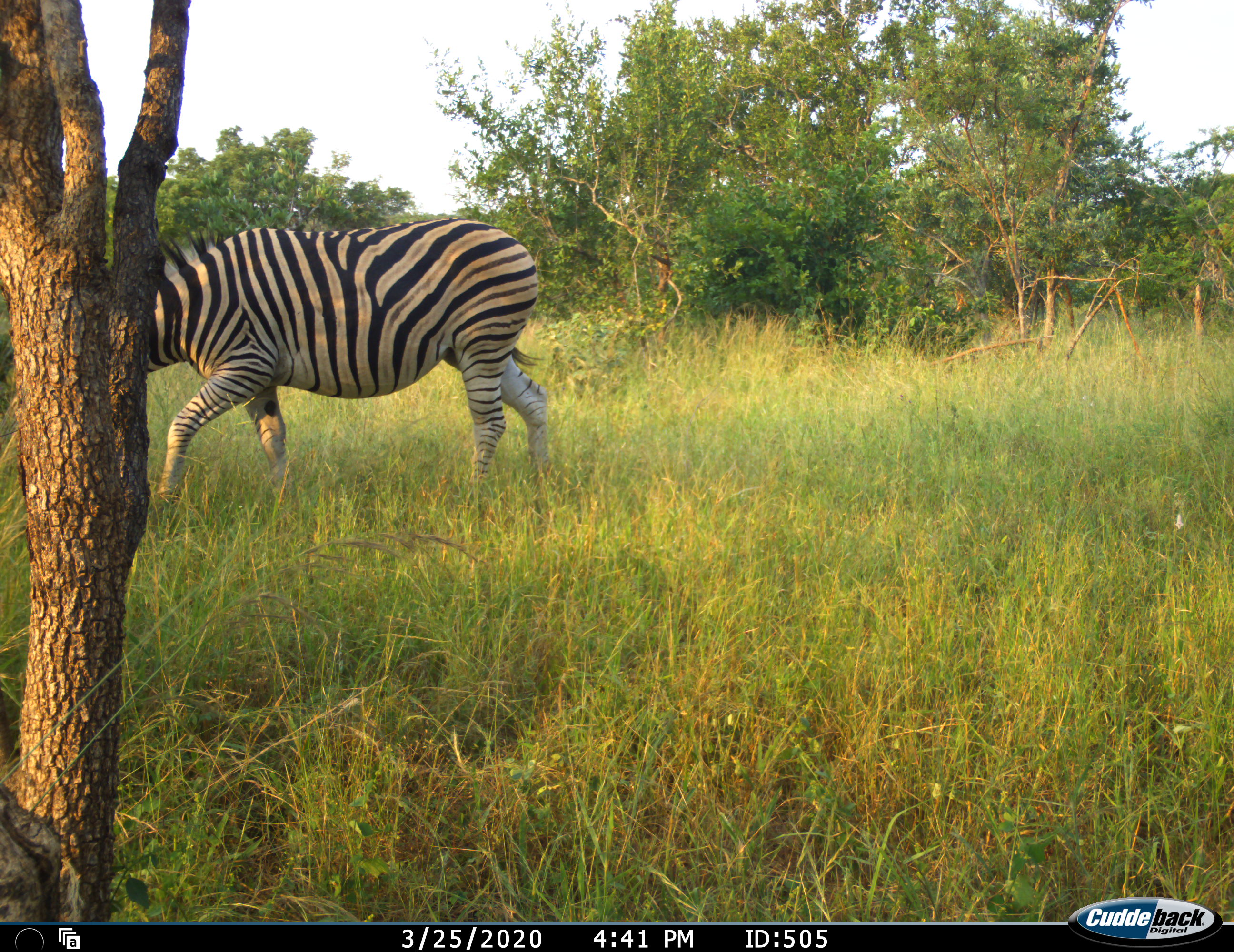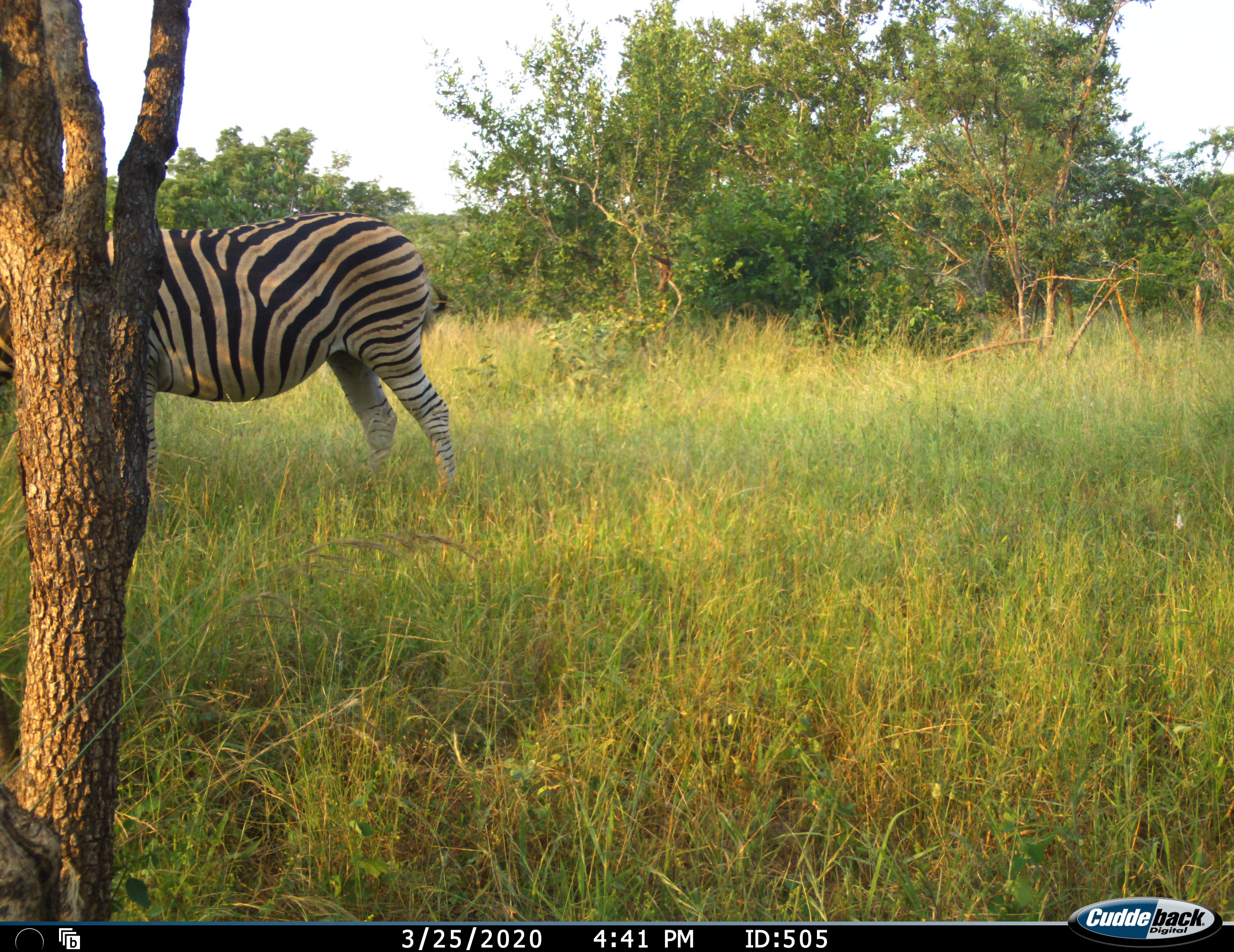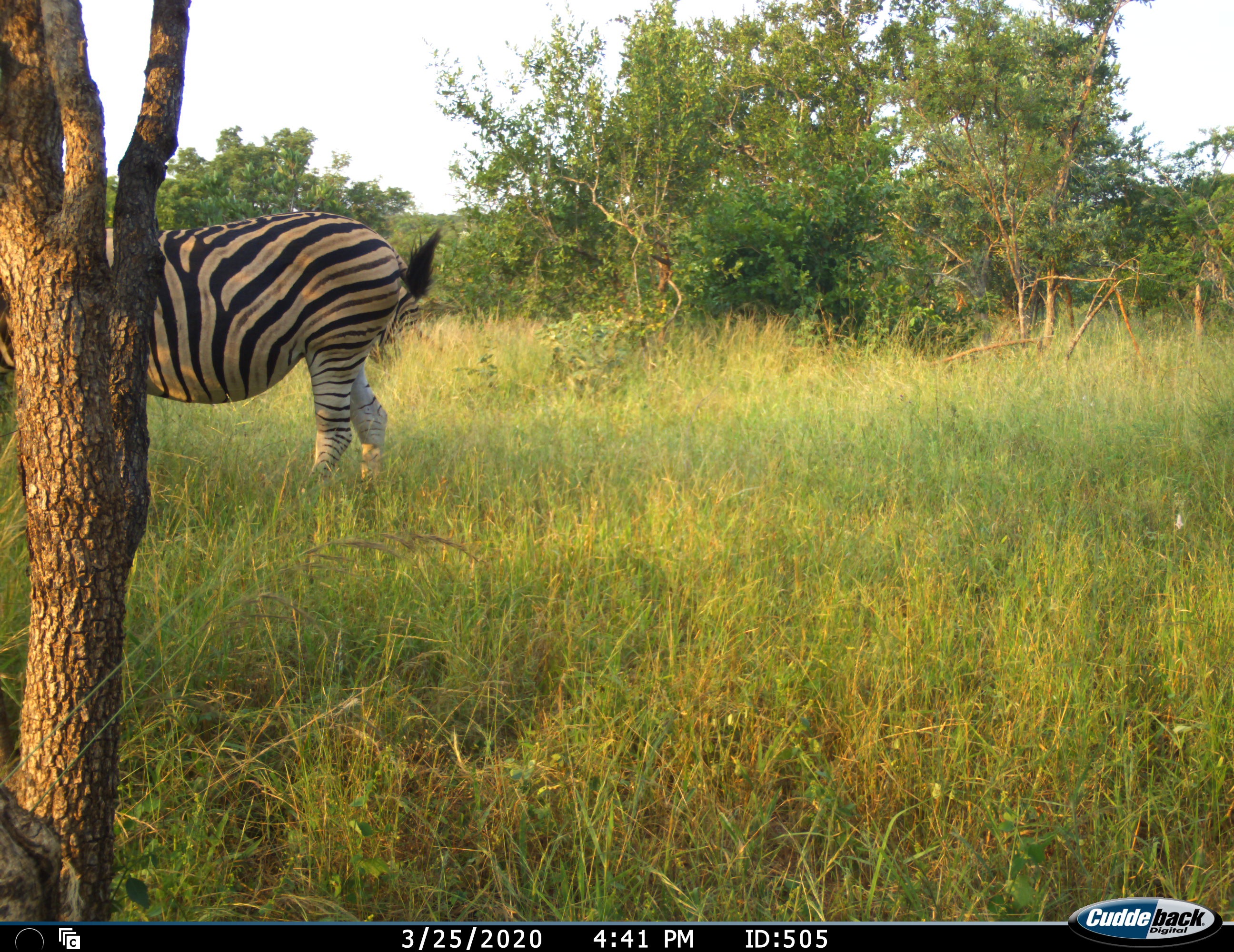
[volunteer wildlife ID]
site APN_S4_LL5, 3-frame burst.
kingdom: Animalia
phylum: Chordata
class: Mammalia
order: Perissodactyla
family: Equidae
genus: Equus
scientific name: Equus quagga burchellii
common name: burchell's zebra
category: zebraburchells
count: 1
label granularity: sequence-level